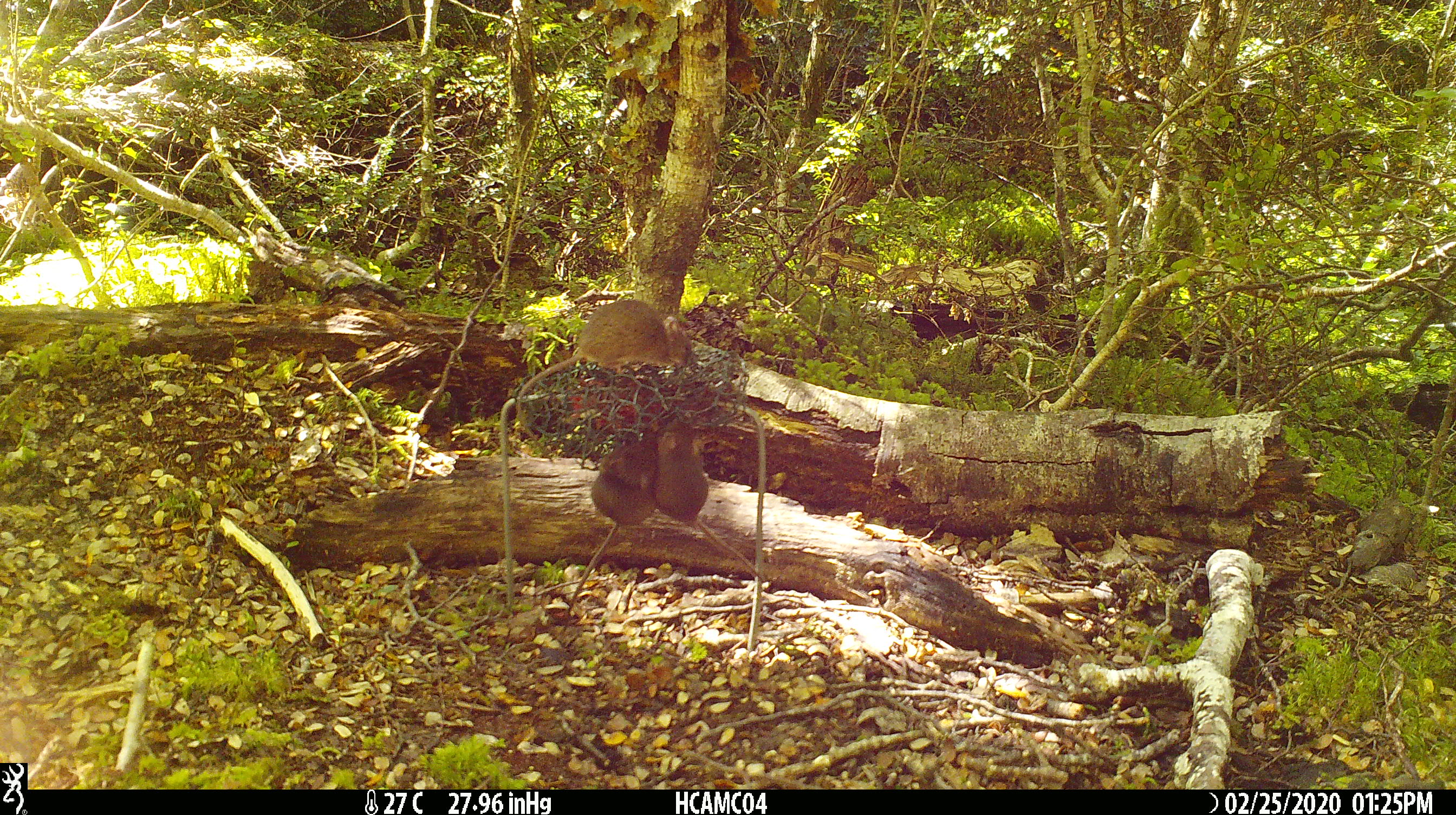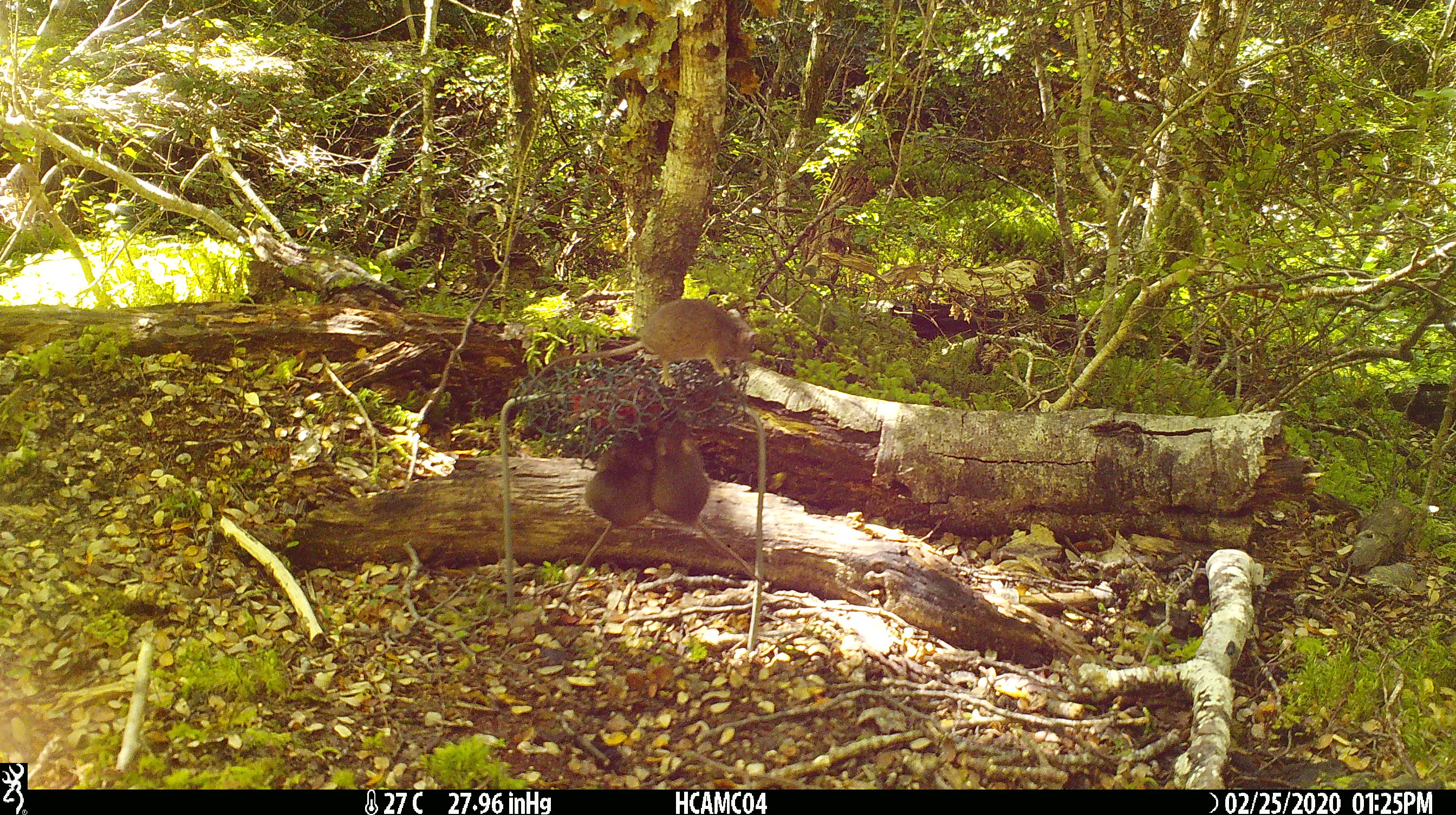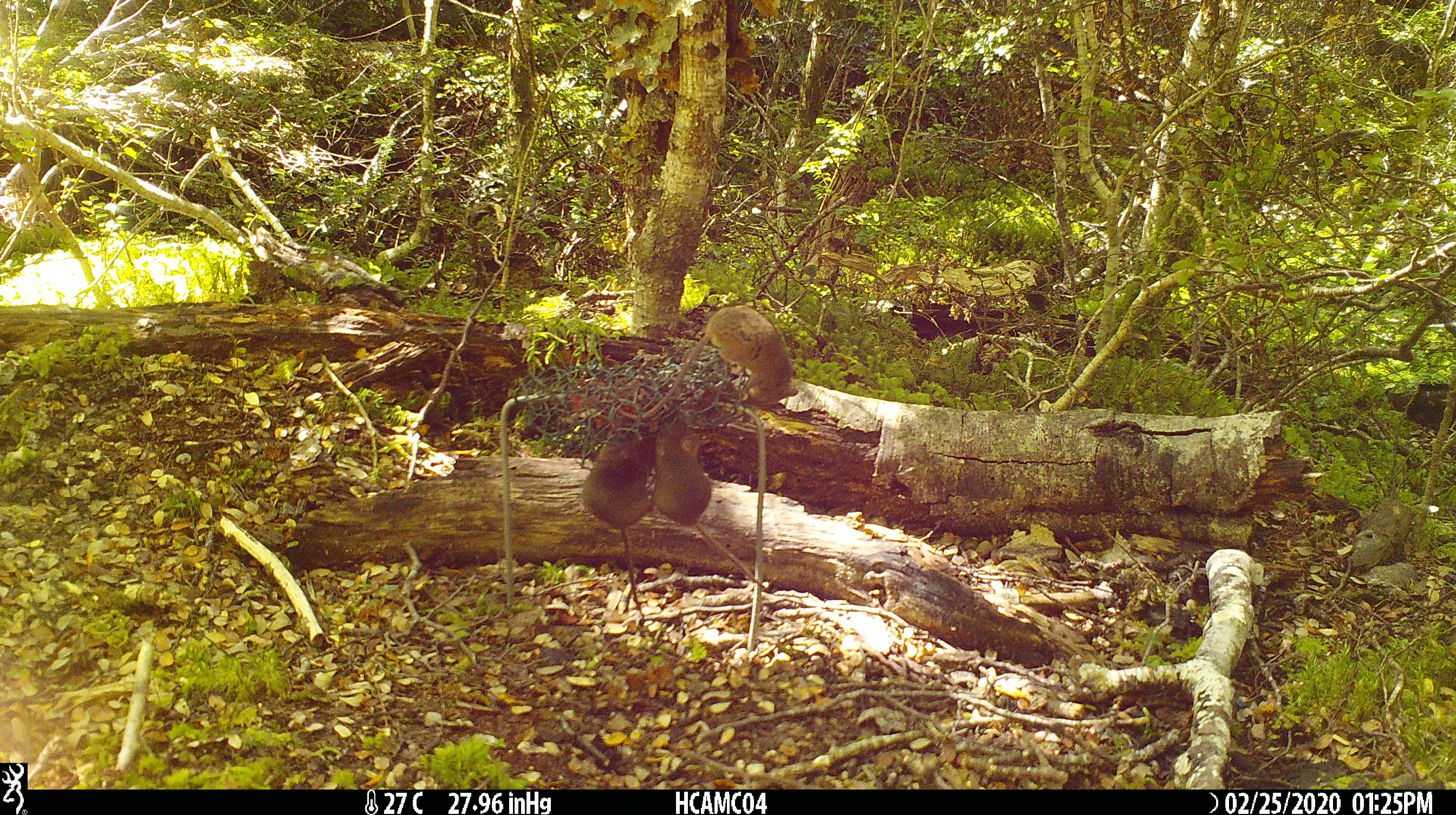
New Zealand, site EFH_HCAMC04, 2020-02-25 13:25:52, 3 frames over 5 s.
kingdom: Animalia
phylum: Chordata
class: Mammalia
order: Rodentia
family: Muridae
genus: Mus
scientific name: Mus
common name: mouse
Mouse (Mus).